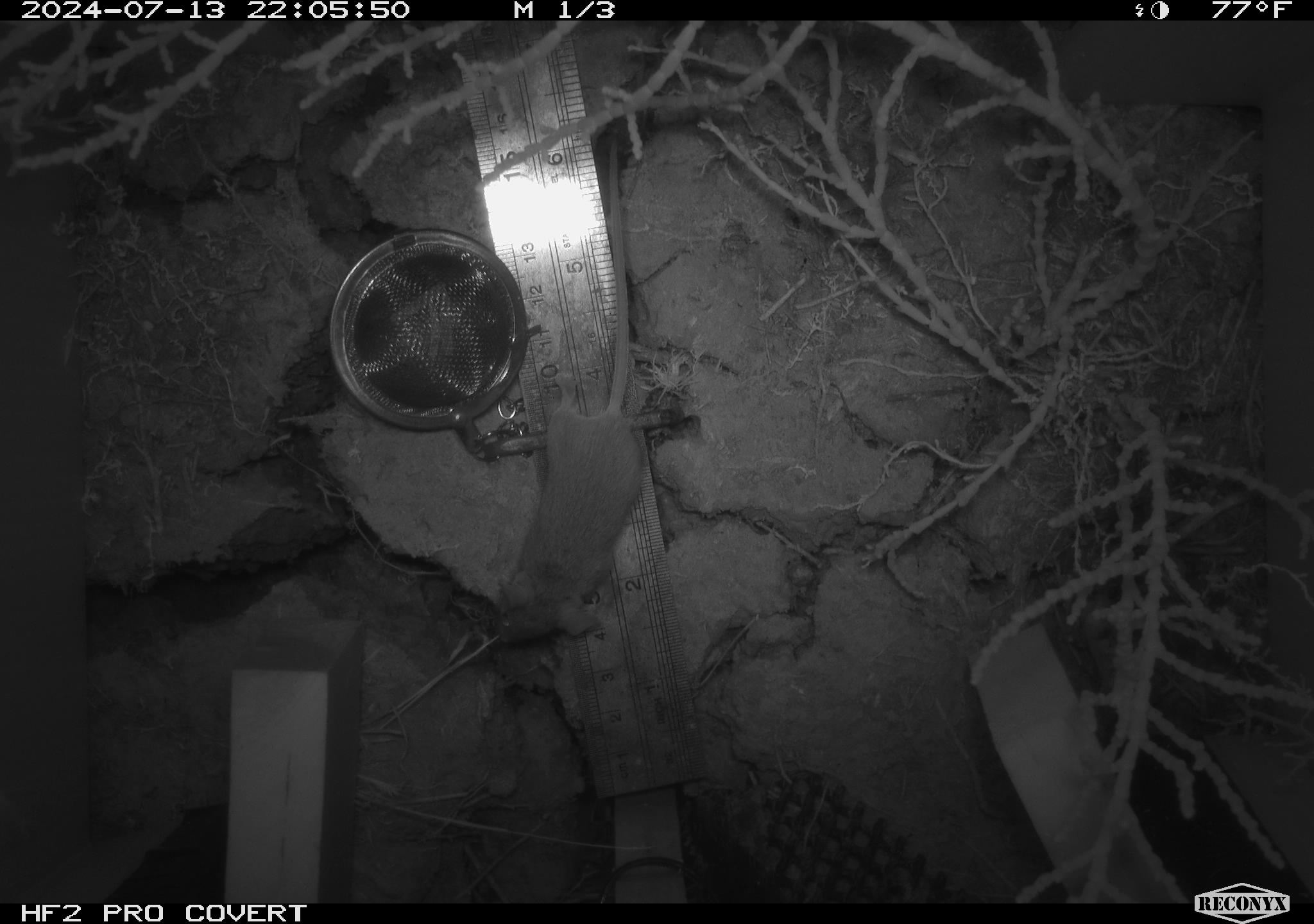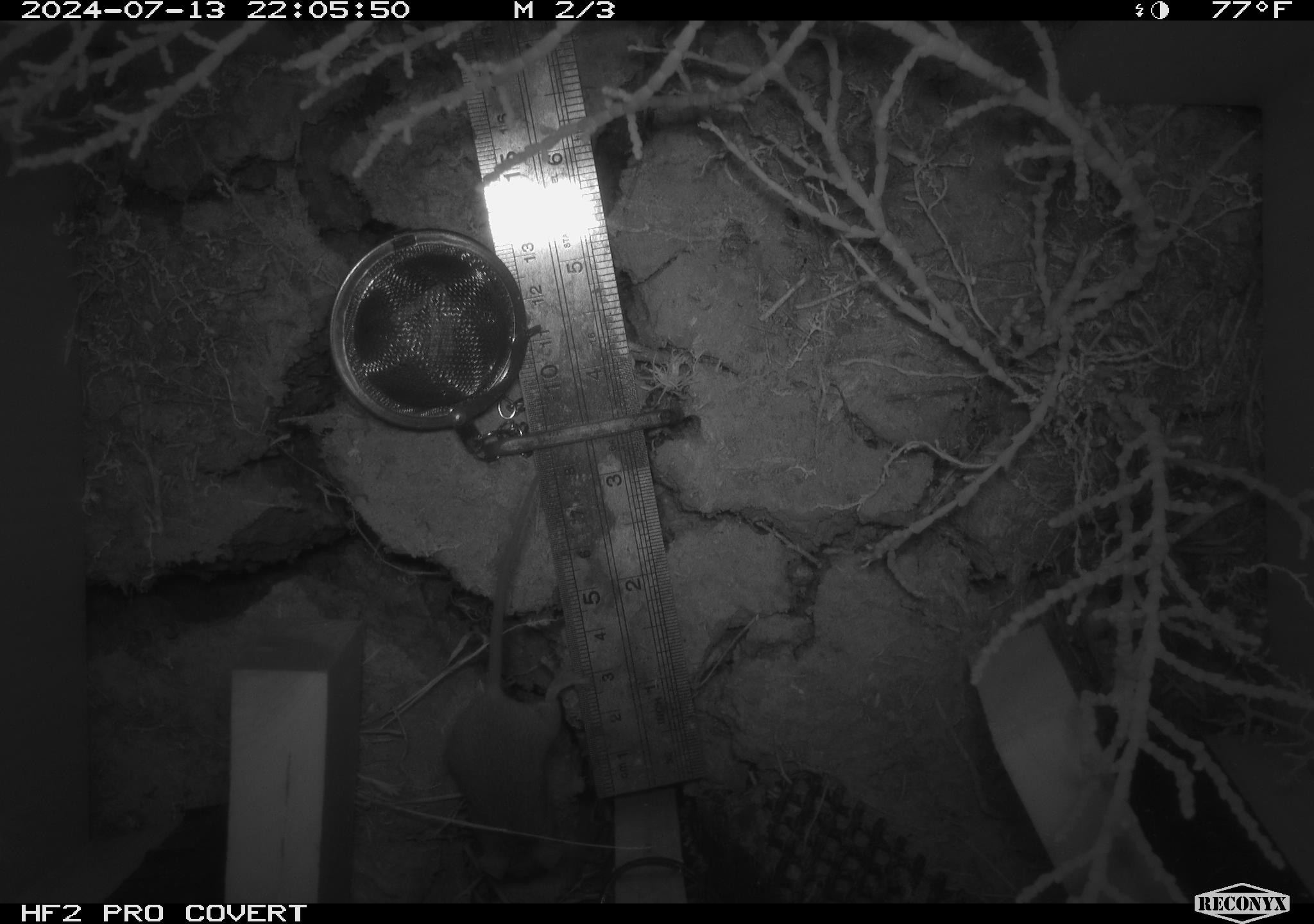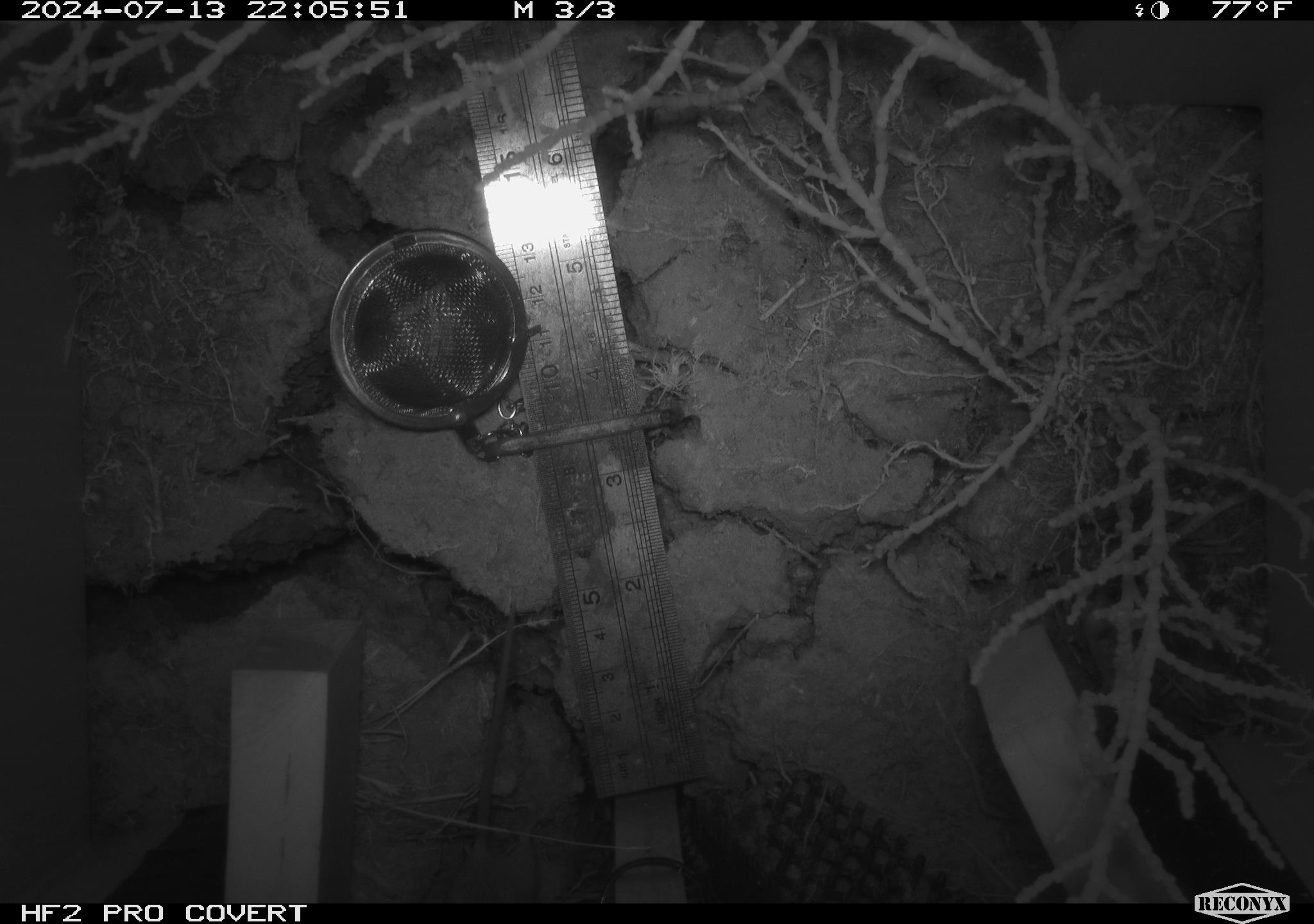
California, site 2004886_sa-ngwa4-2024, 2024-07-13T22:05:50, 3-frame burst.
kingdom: Animalia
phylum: Chordata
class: Mammalia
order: Rodentia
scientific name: Rodentia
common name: mouse species